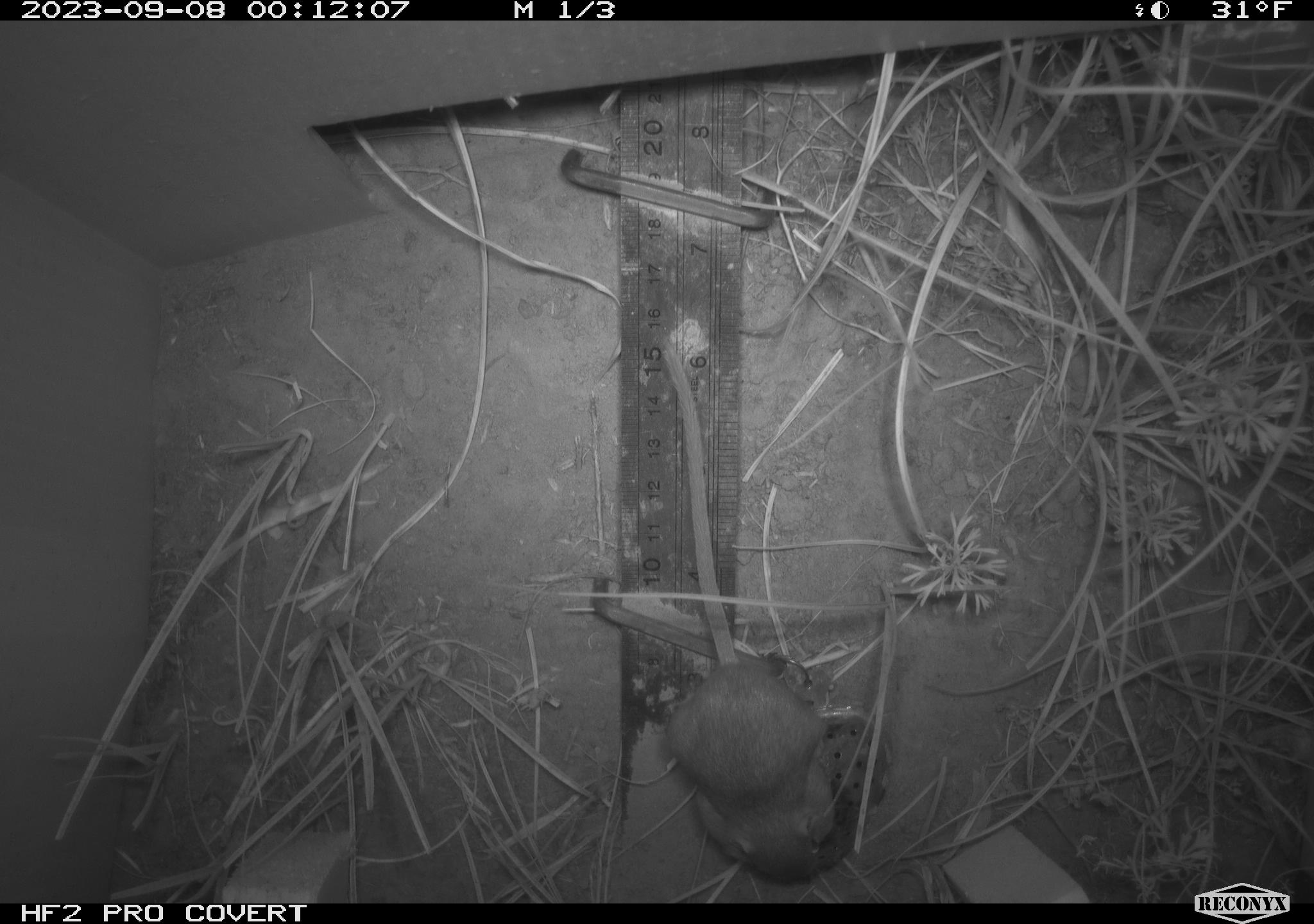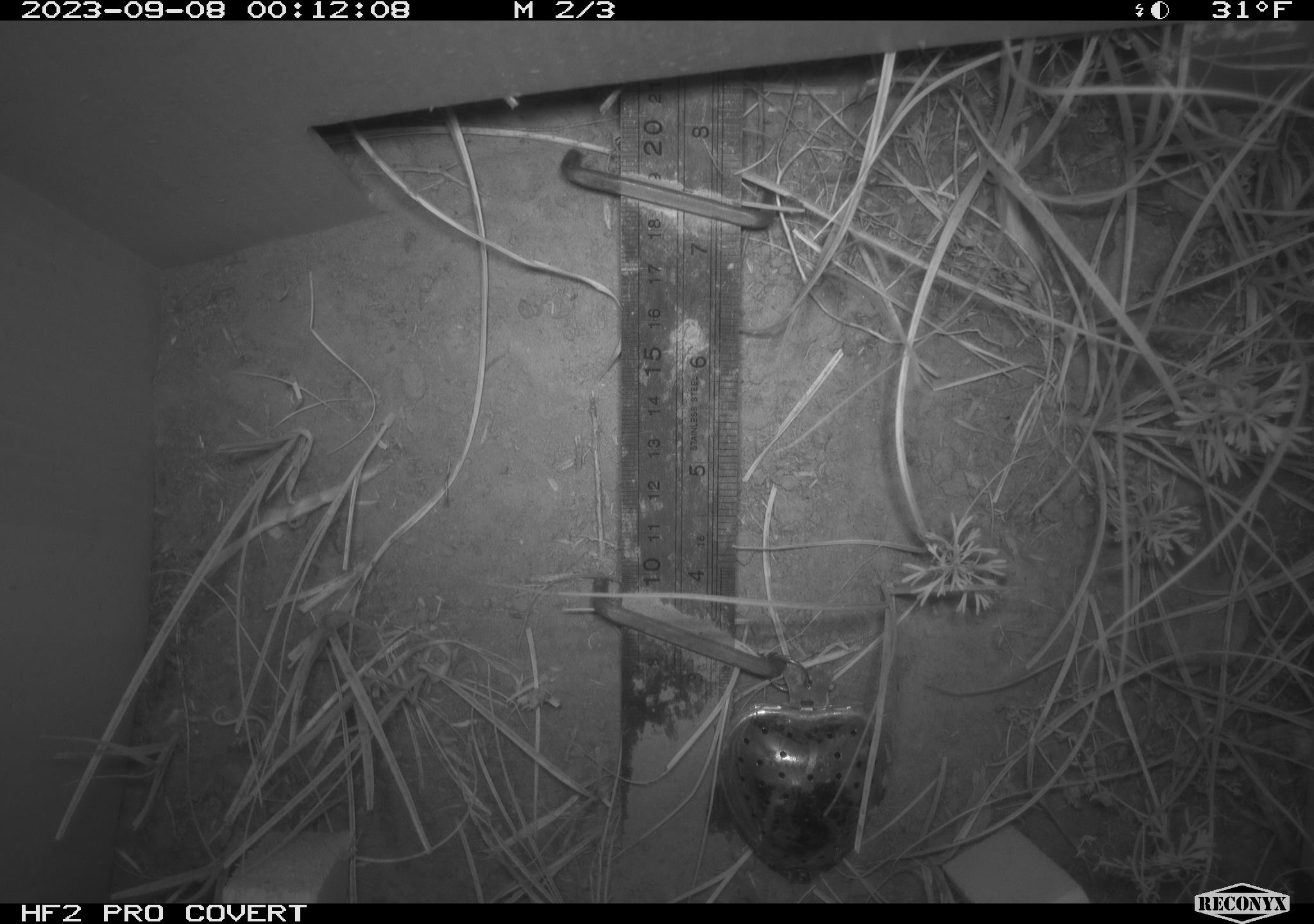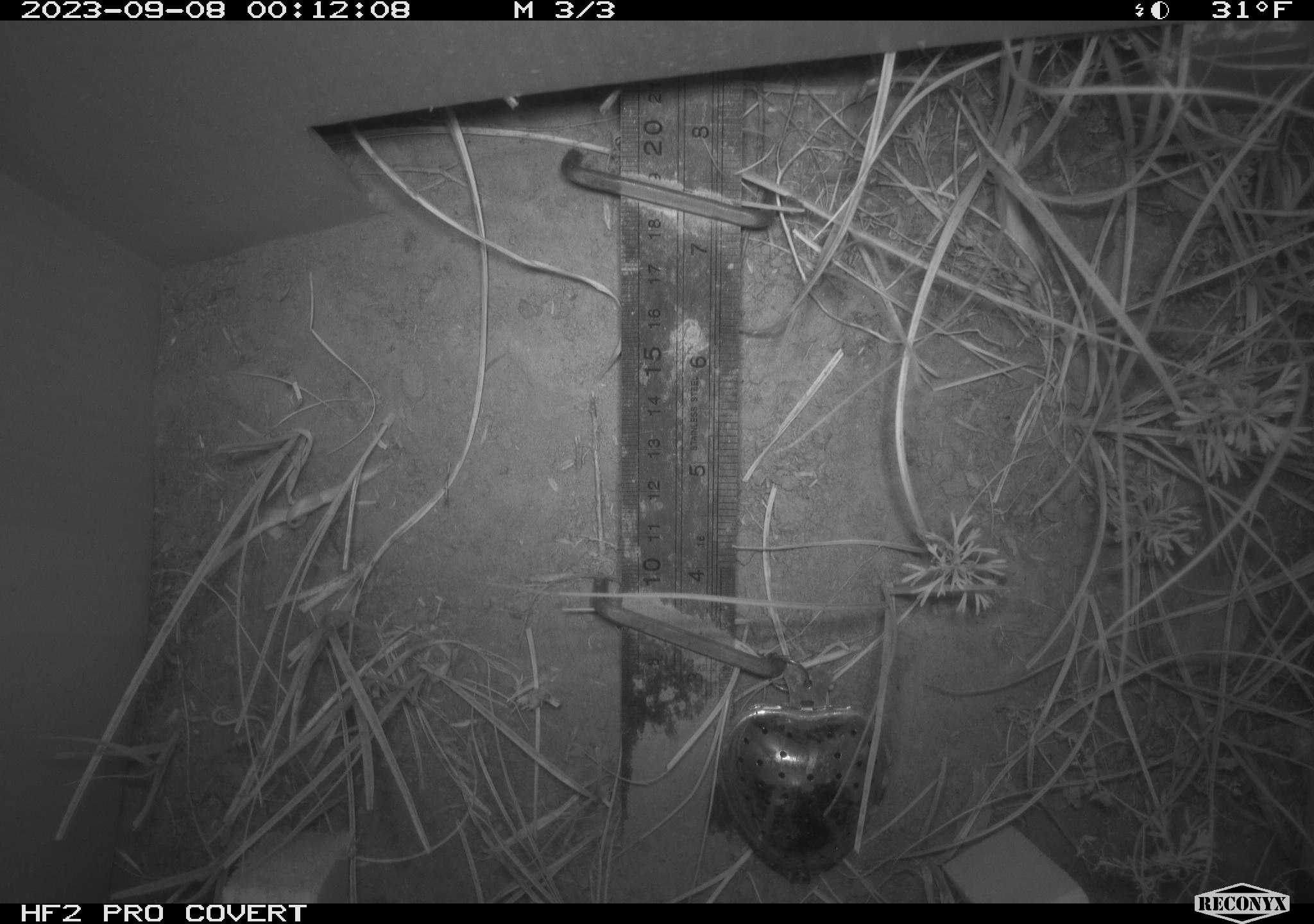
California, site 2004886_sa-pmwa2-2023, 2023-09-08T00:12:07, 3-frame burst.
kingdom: Animalia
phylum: Chordata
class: Mammalia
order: Rodentia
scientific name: Rodentia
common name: mouse species